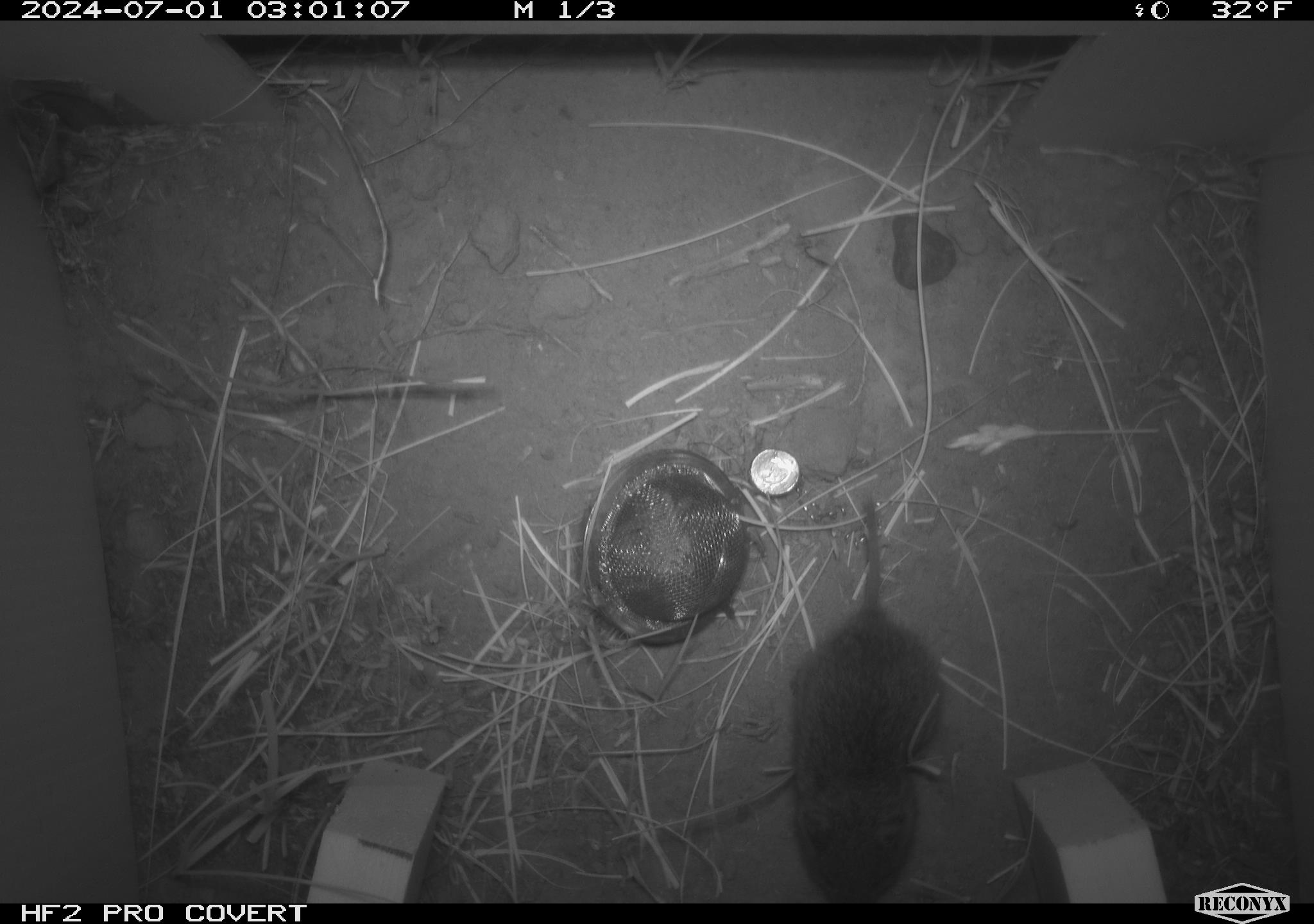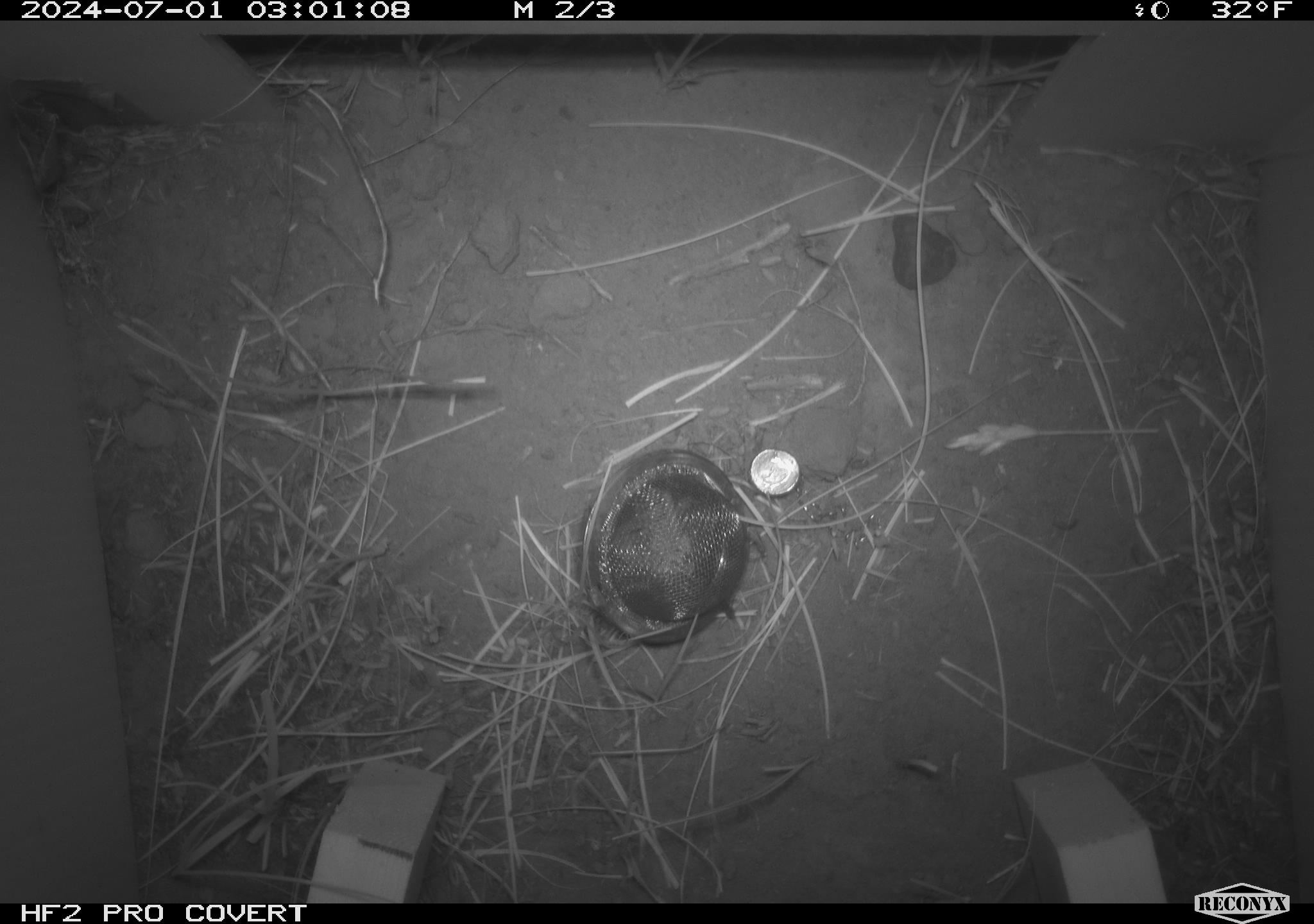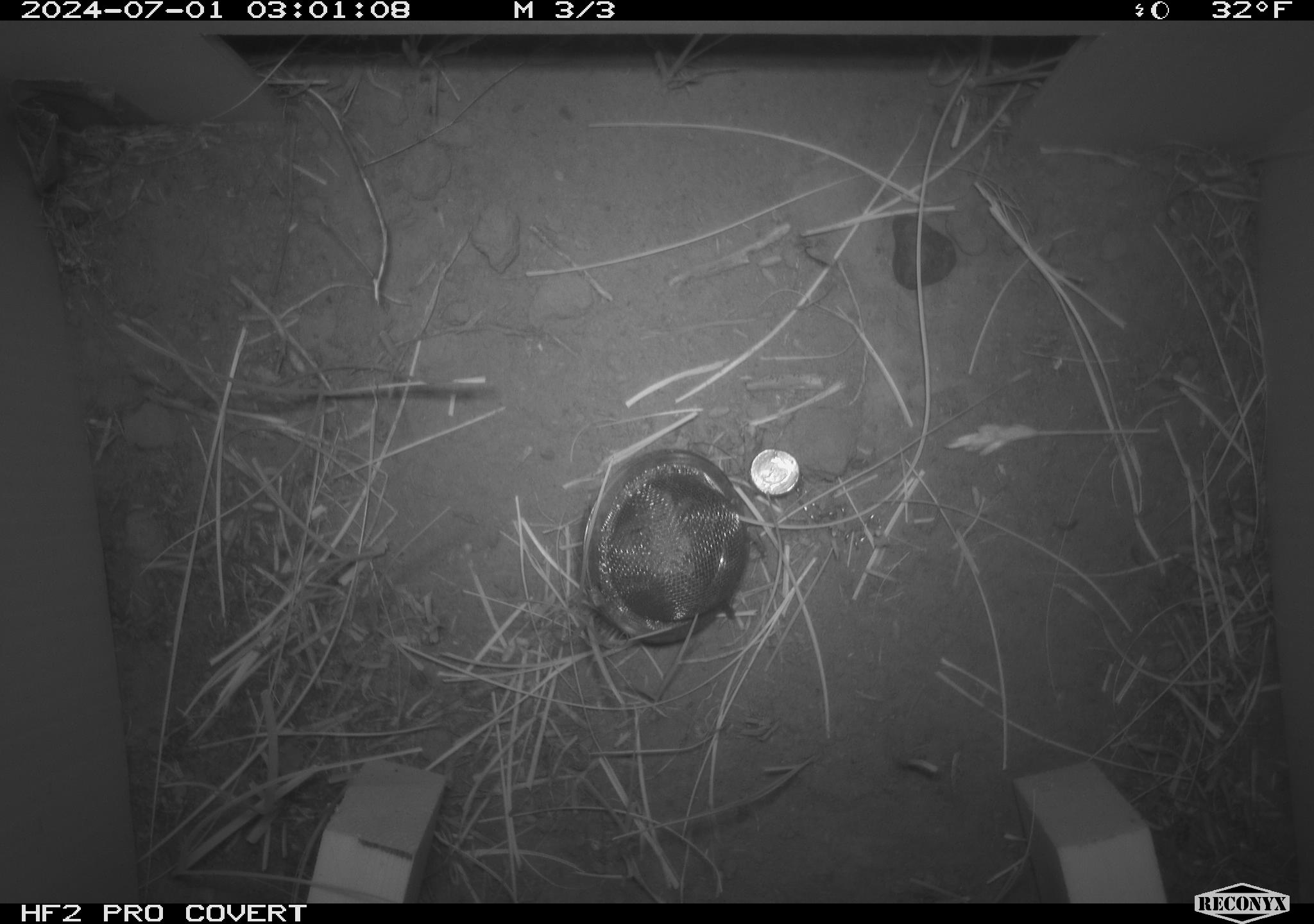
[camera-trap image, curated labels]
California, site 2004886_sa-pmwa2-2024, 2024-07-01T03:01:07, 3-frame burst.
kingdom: Animalia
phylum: Chordata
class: Mammalia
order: Rodentia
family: Cricetidae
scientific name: Arvicolinae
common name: voles, lemmings, and muskrats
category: arvicolinae subfamily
Arvicolinae subfamily (voles, lemmings, and muskrats) (Arvicolinae).